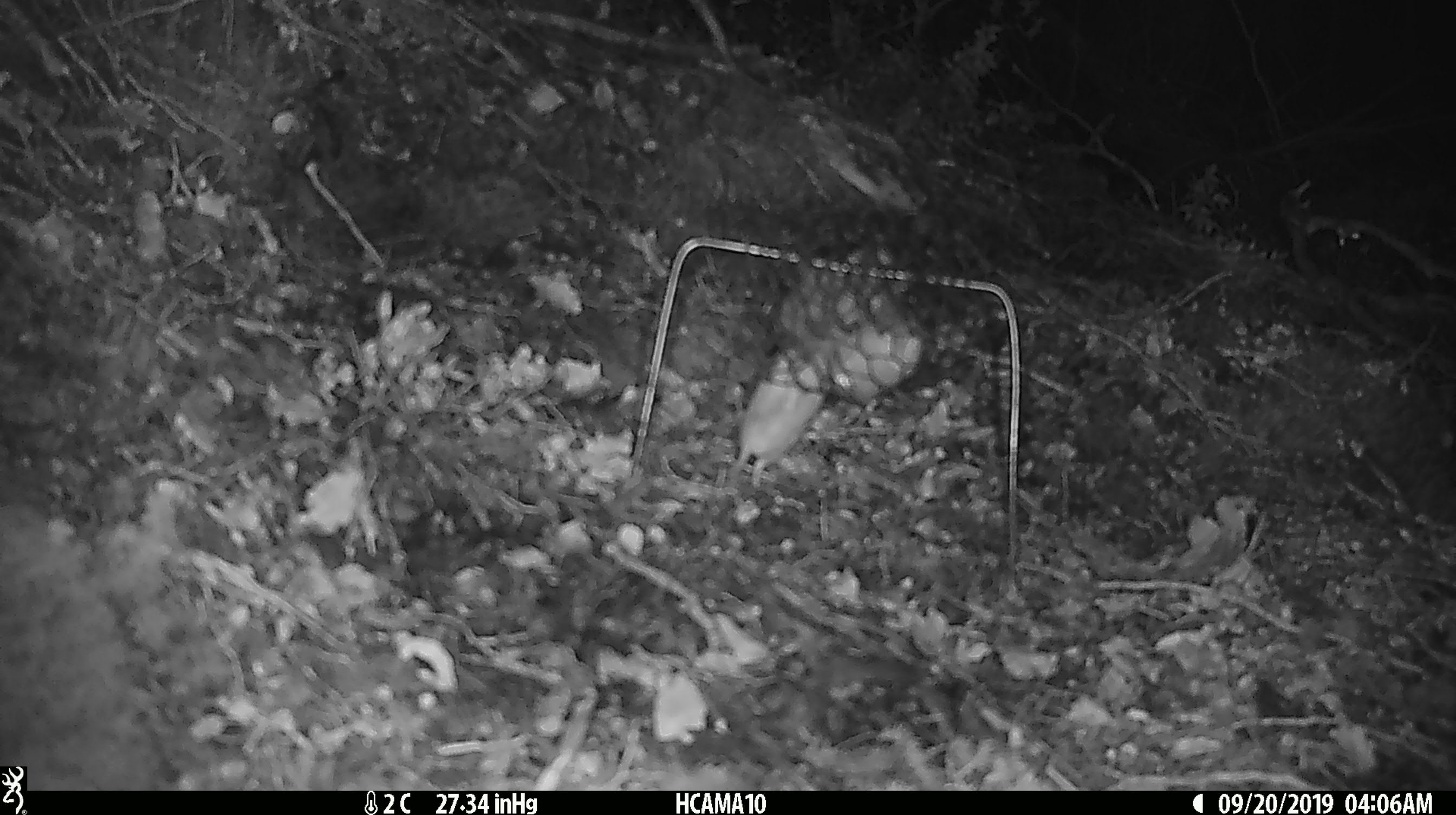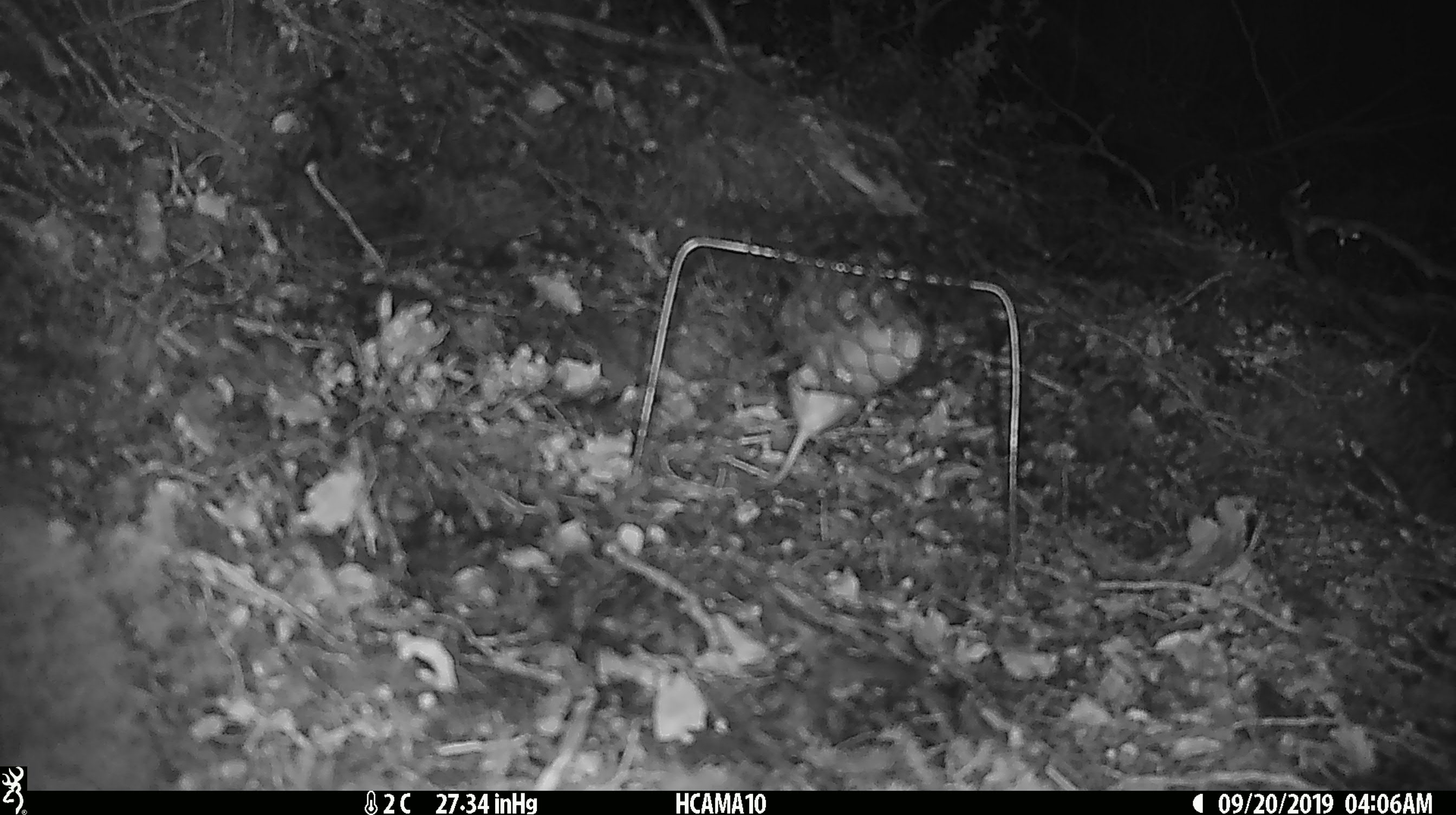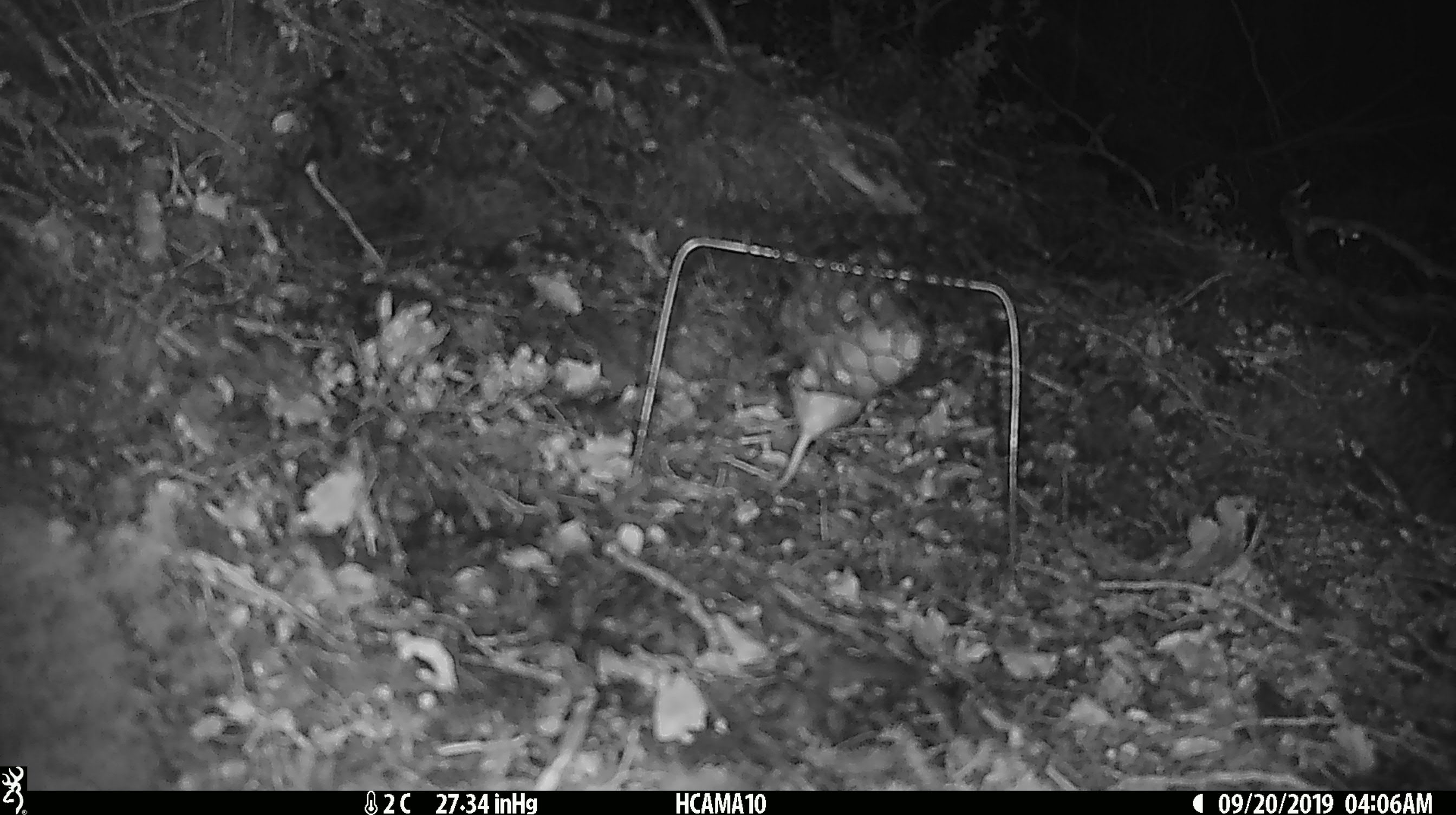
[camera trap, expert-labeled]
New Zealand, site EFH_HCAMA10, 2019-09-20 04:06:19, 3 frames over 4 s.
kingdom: Animalia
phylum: Chordata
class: Mammalia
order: Rodentia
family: Muridae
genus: Mus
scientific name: Mus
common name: mouse